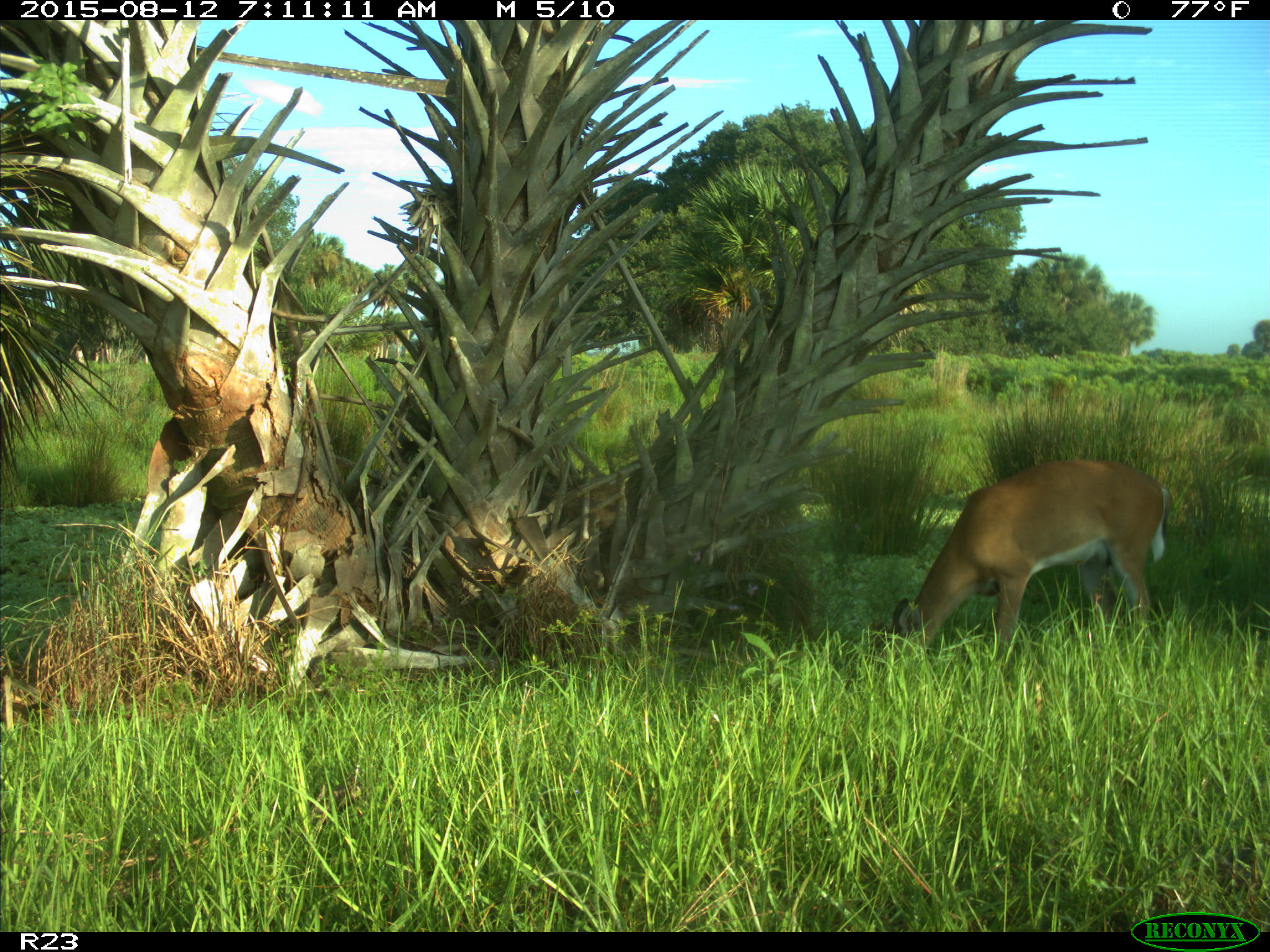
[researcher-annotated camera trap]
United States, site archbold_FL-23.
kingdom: Animalia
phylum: Chordata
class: Mammalia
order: Artiodactyla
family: Cervidae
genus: Odocoileus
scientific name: Odocoileus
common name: deer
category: unidentified deer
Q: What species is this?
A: Unidentified deer (deer) (Odocoileus).